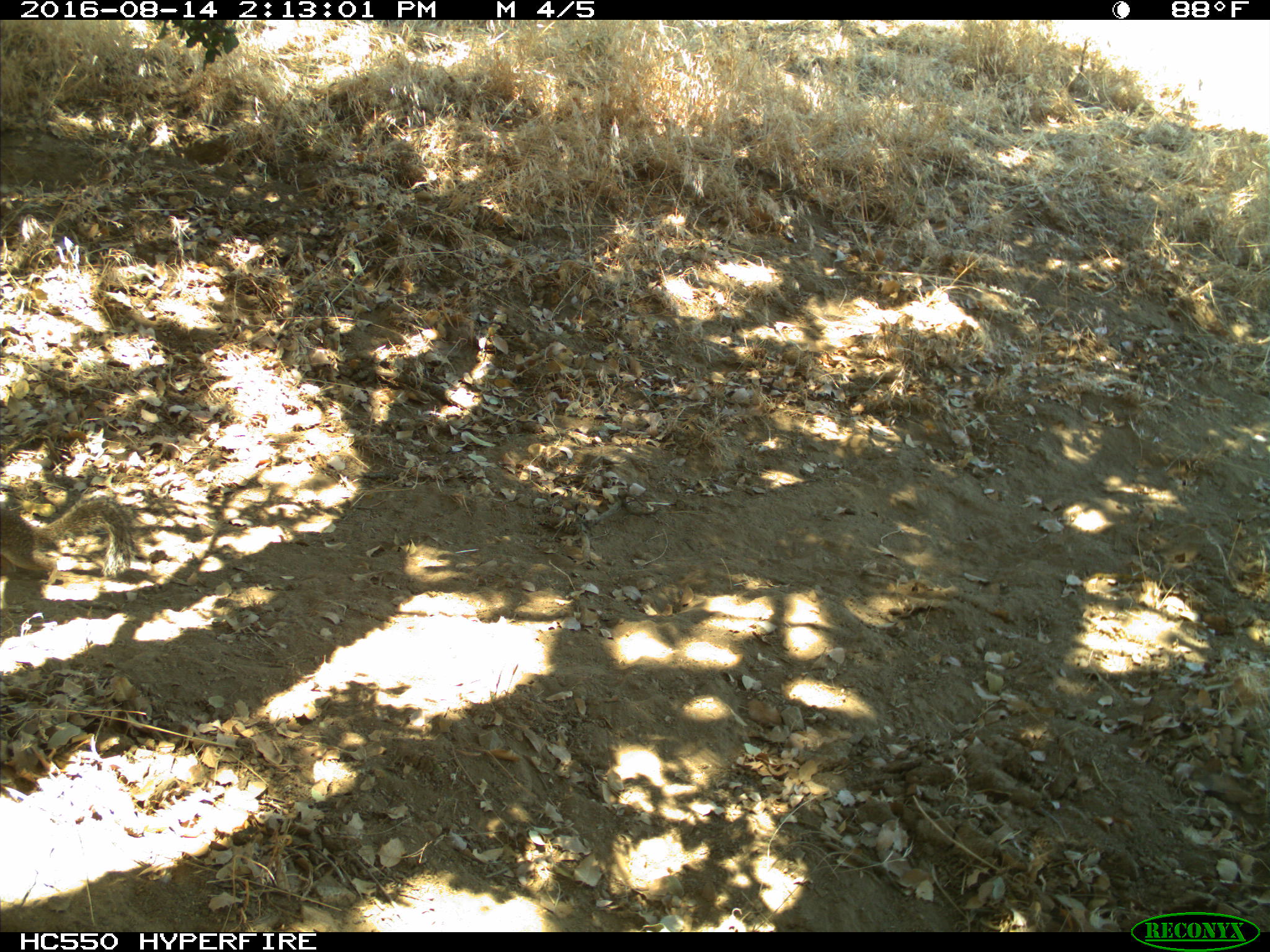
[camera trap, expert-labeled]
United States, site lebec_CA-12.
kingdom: Animalia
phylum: Chordata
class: Mammalia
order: Rodentia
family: Sciuridae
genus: Otospermophilus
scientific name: Otospermophilus beecheyi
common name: california ground squirrel